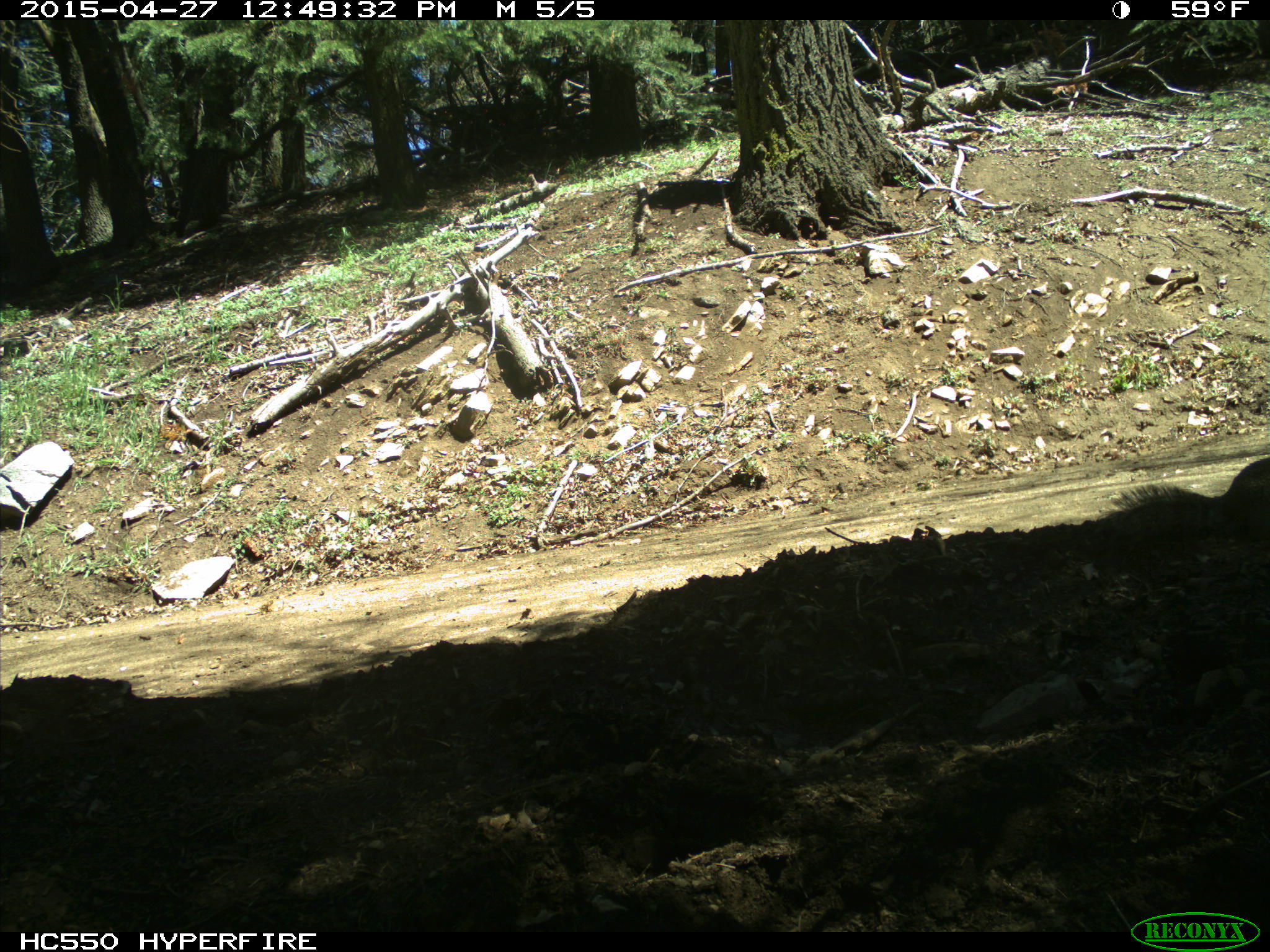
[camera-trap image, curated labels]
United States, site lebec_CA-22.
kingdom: Animalia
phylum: Chordata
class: Mammalia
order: Rodentia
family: Sciuridae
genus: Otospermophilus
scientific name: Otospermophilus beecheyi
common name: california ground squirrel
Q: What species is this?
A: Otospermophilus beecheyi (california ground squirrel).